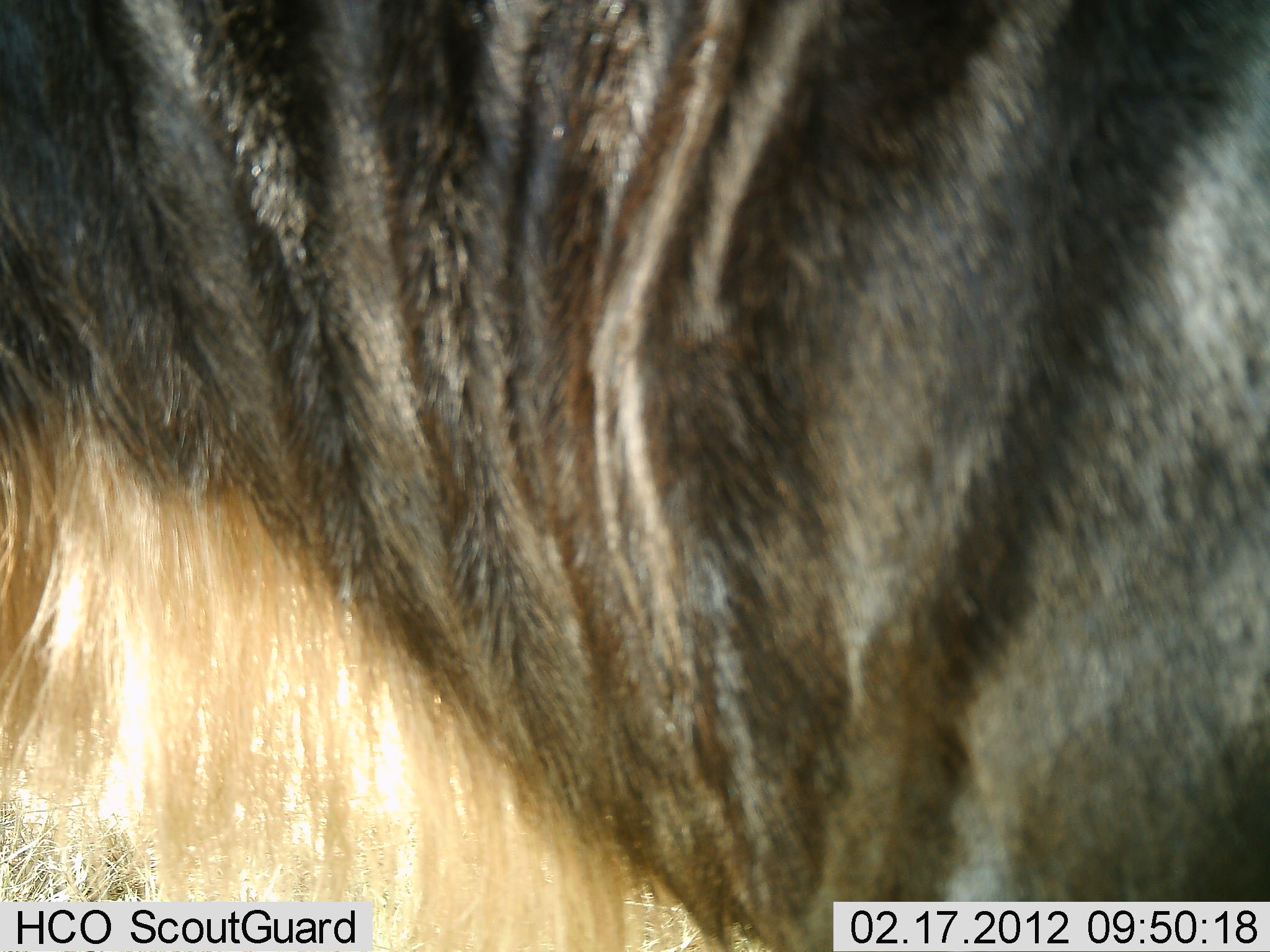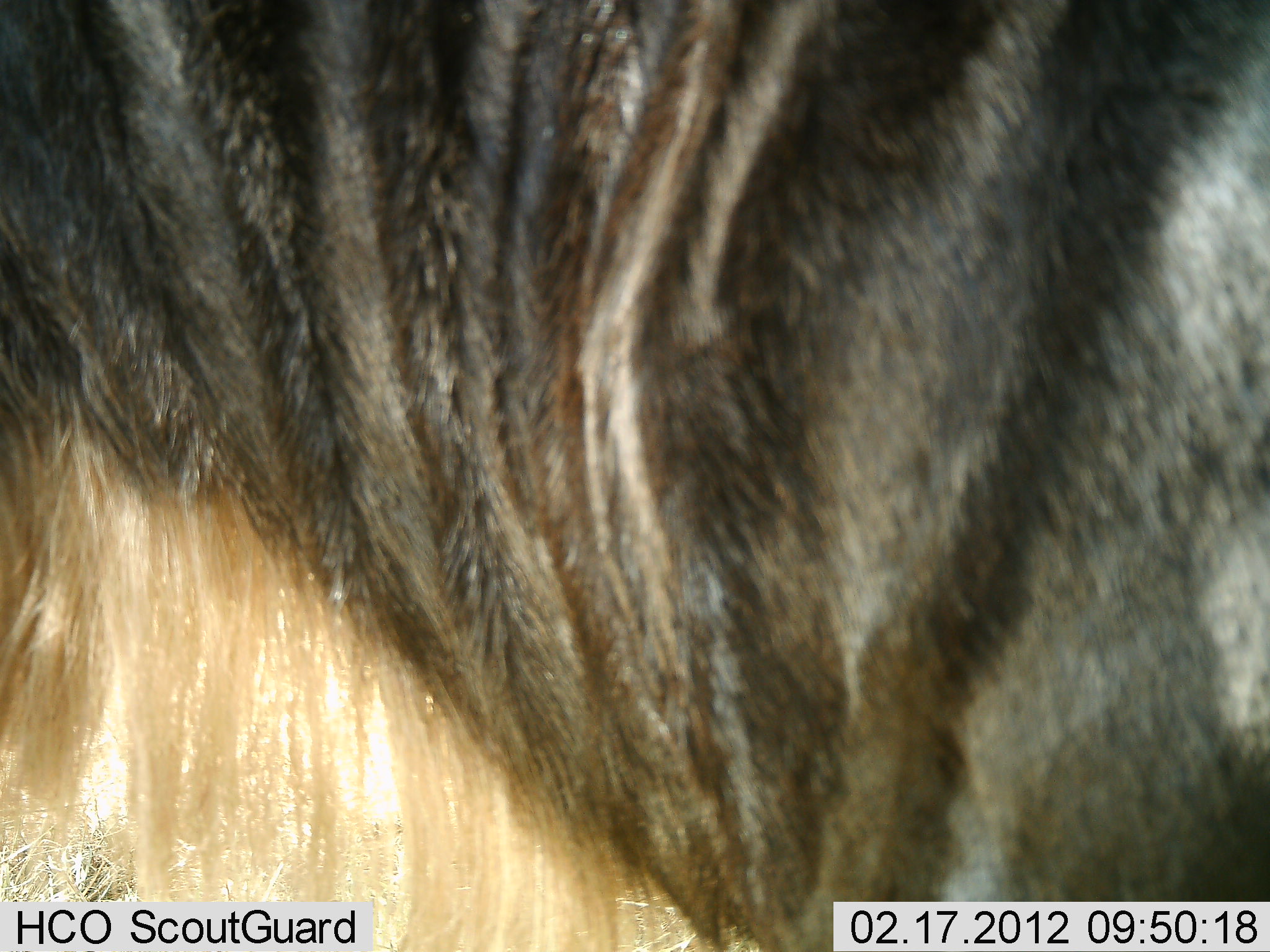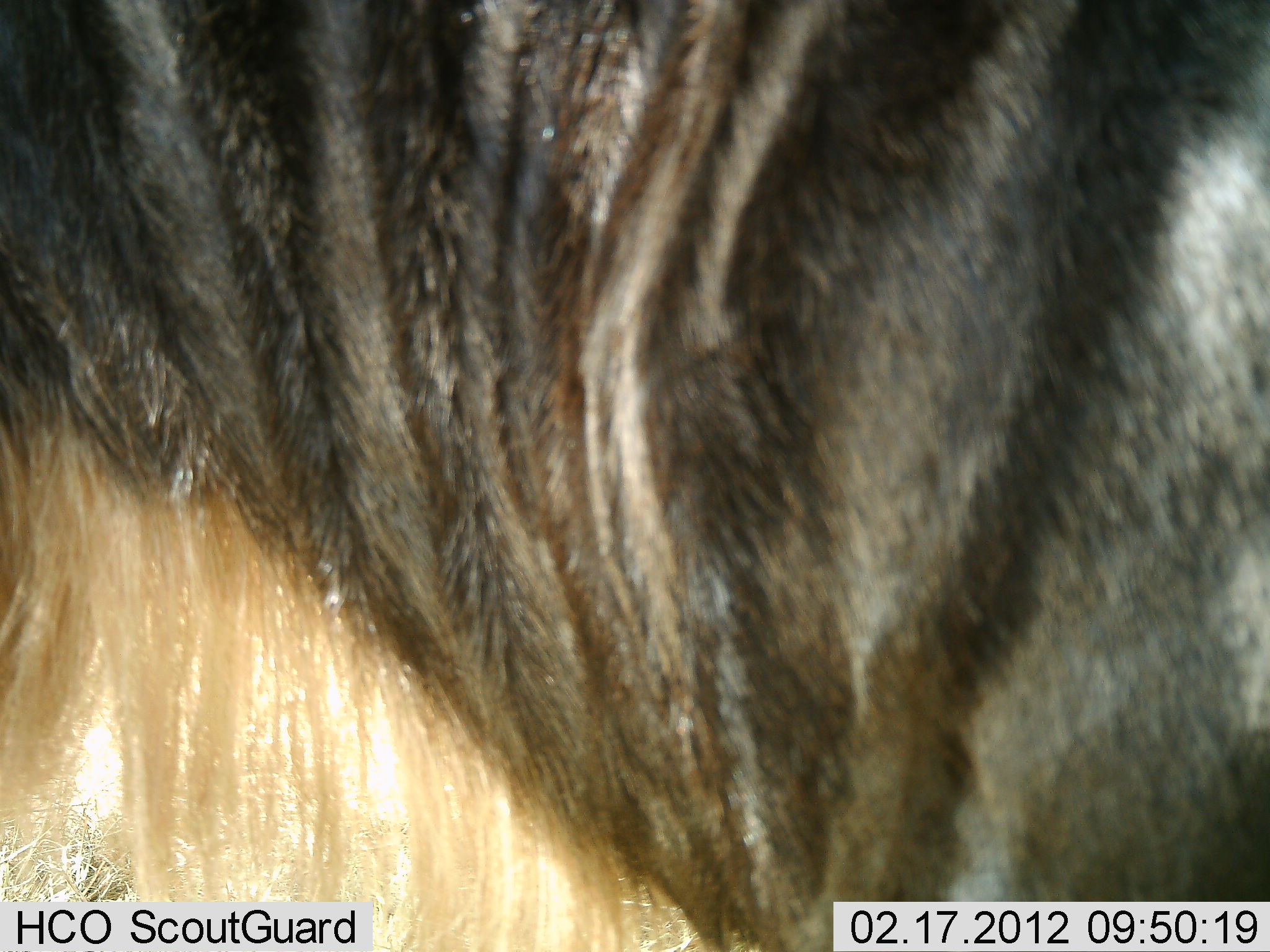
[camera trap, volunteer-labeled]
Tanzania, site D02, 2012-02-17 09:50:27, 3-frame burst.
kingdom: Animalia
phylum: Chordata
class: Mammalia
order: Artiodactyla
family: Bovidae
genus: Connochaetes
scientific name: Connochaetes taurinus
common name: blue wildebeest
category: wildebeest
Wildebeest (blue wildebeest) (Connochaetes taurinus), count 1. Behavior (volunteer vote fractions): standing 92%, resting 0%, moving 0%, interacting 8%. Young present (vote fraction): 0%. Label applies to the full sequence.